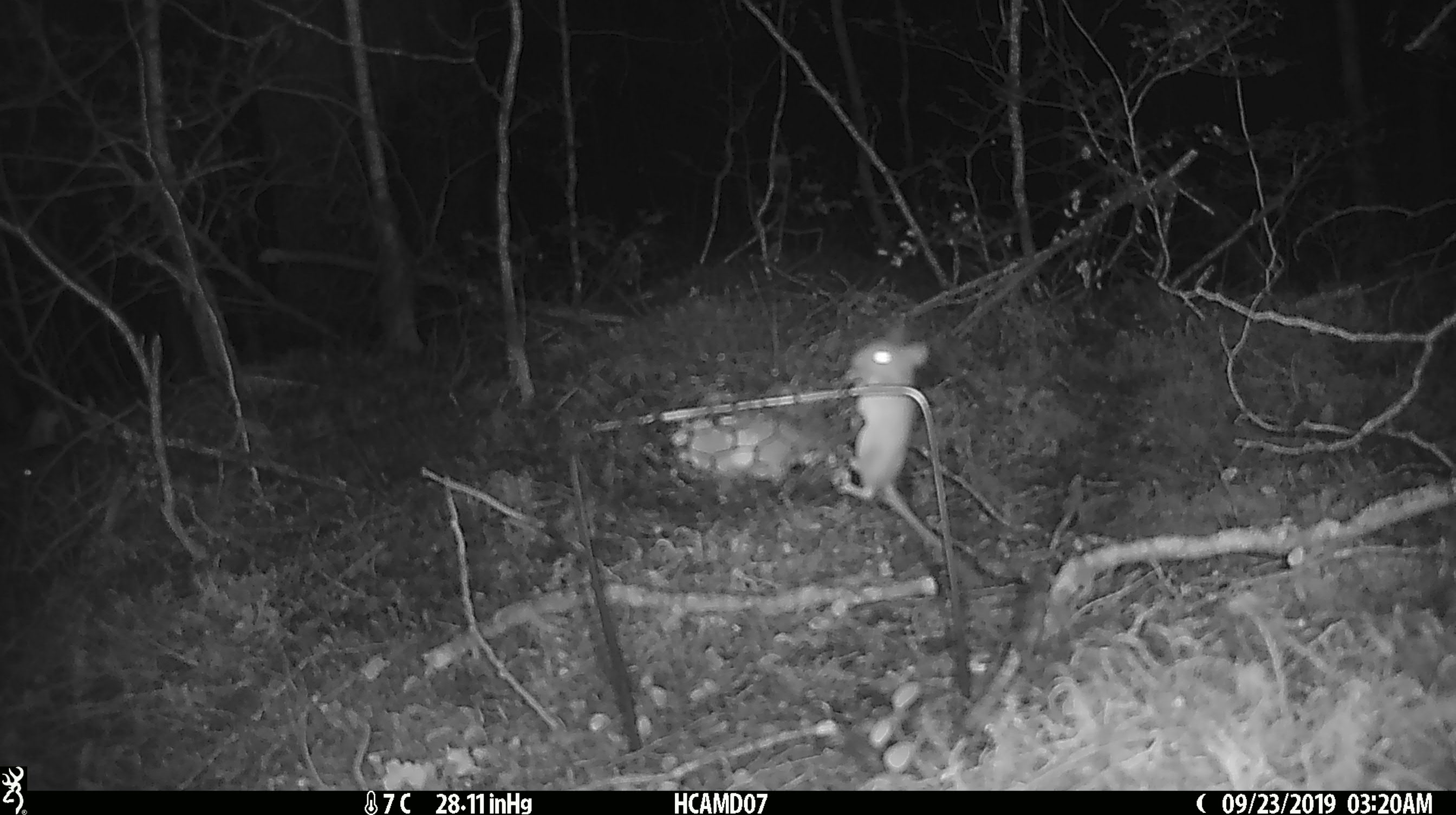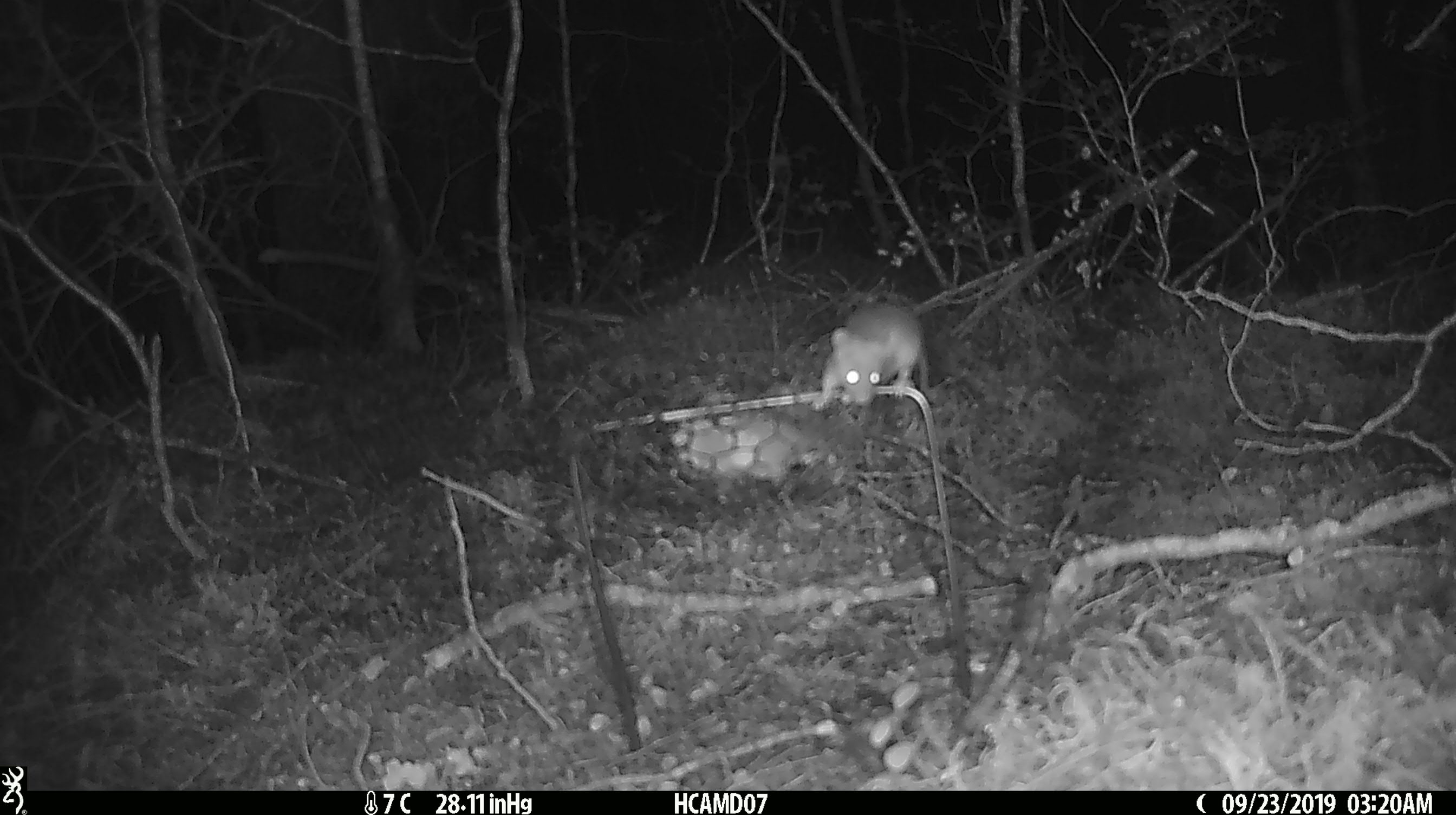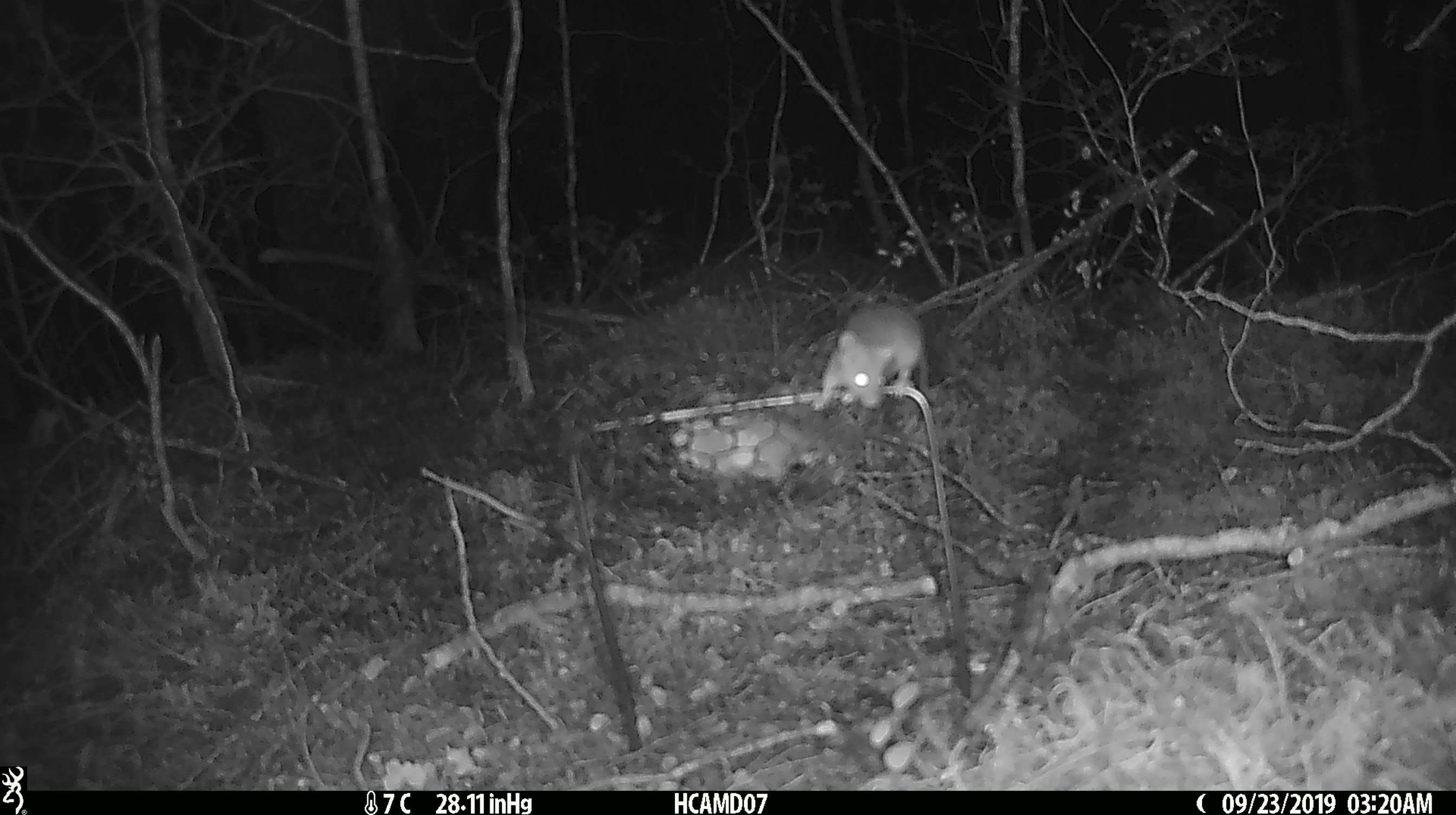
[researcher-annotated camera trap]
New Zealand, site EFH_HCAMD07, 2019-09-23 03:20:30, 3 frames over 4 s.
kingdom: Animalia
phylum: Chordata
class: Mammalia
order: Rodentia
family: Muridae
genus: Mus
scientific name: Mus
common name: mouse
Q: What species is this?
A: Mouse (Mus).